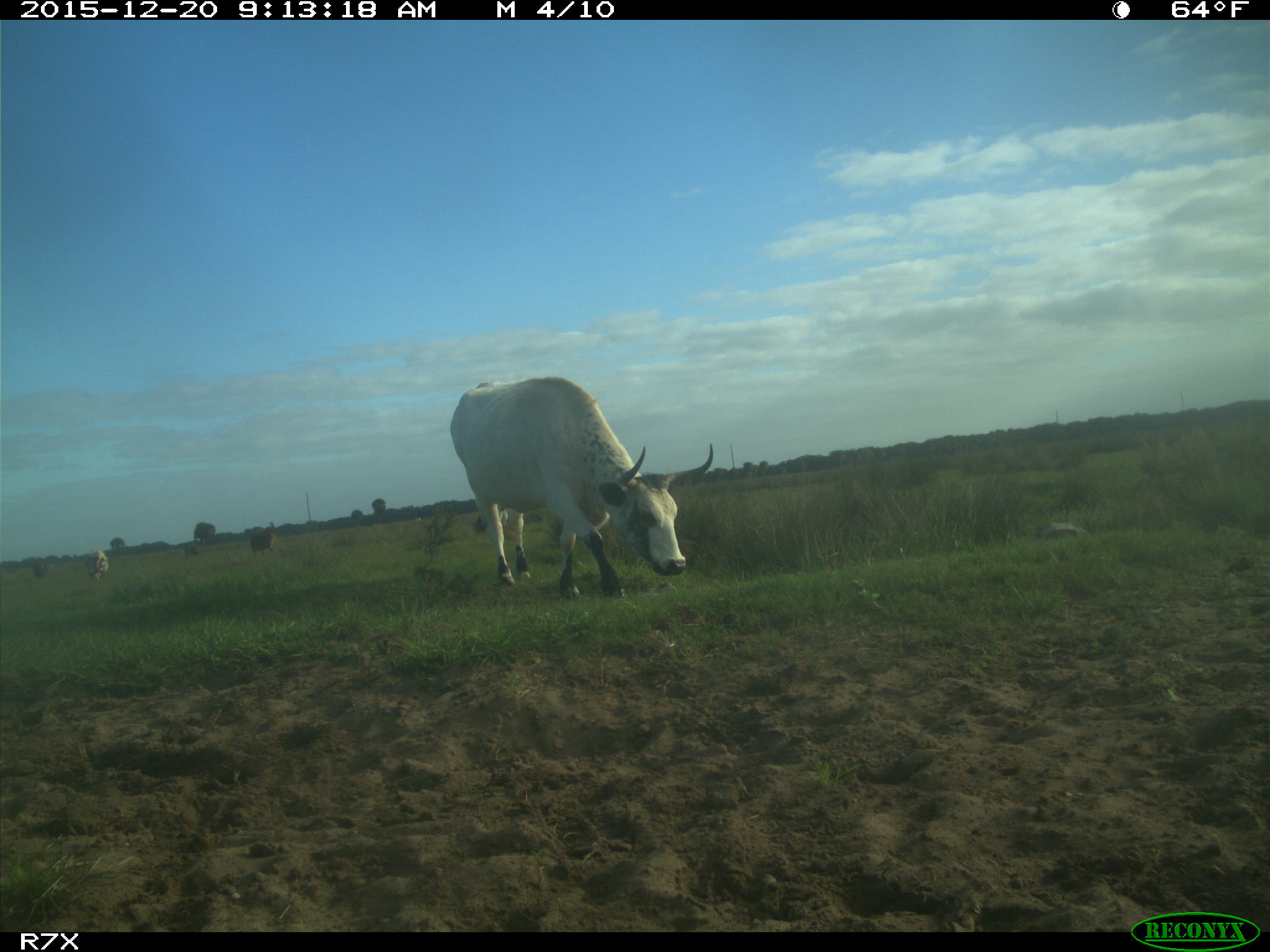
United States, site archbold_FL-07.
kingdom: Animalia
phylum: Chordata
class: Mammalia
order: Artiodactyla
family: Bovidae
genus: Bos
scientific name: Bos taurus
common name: domestic cow